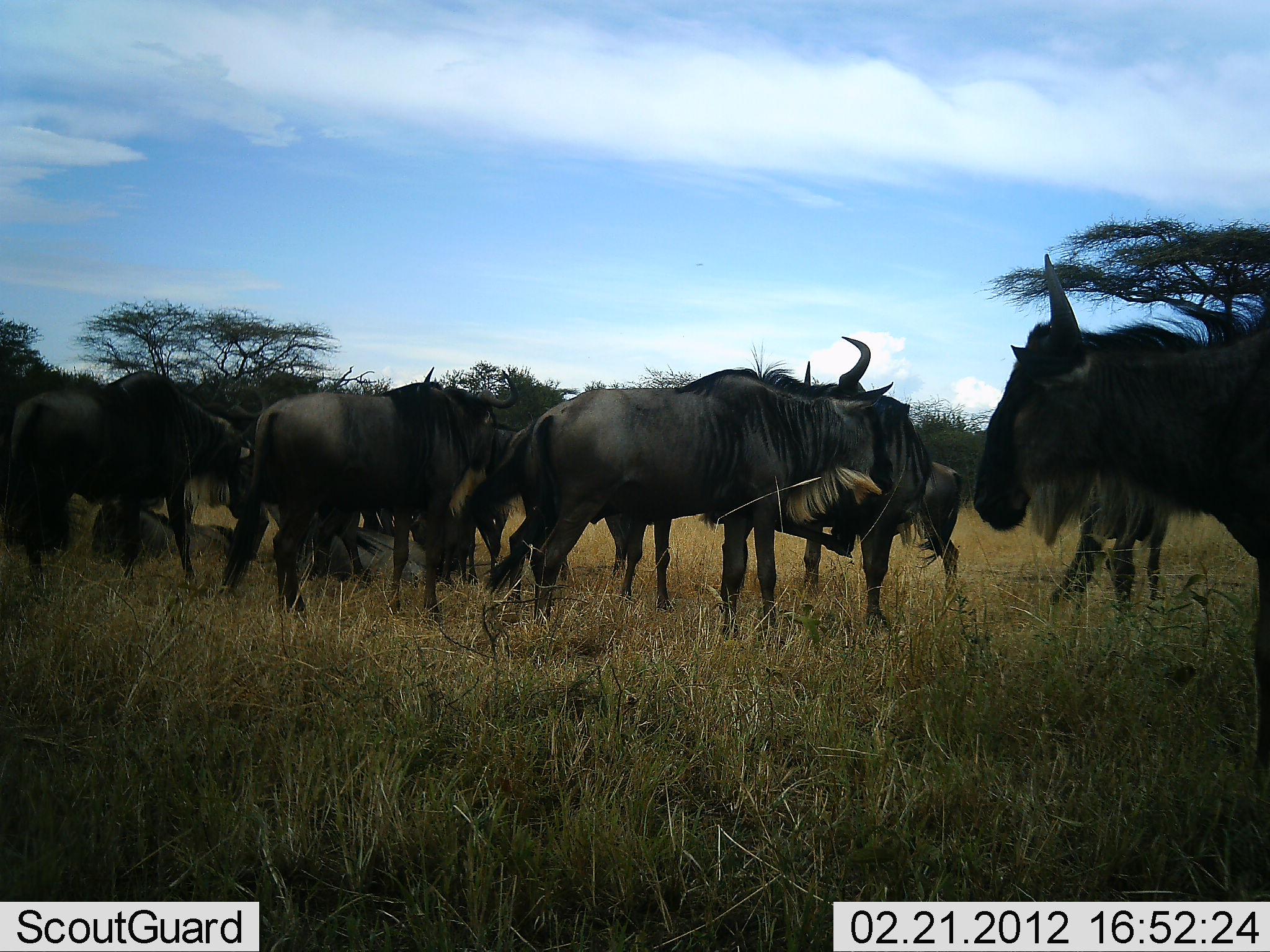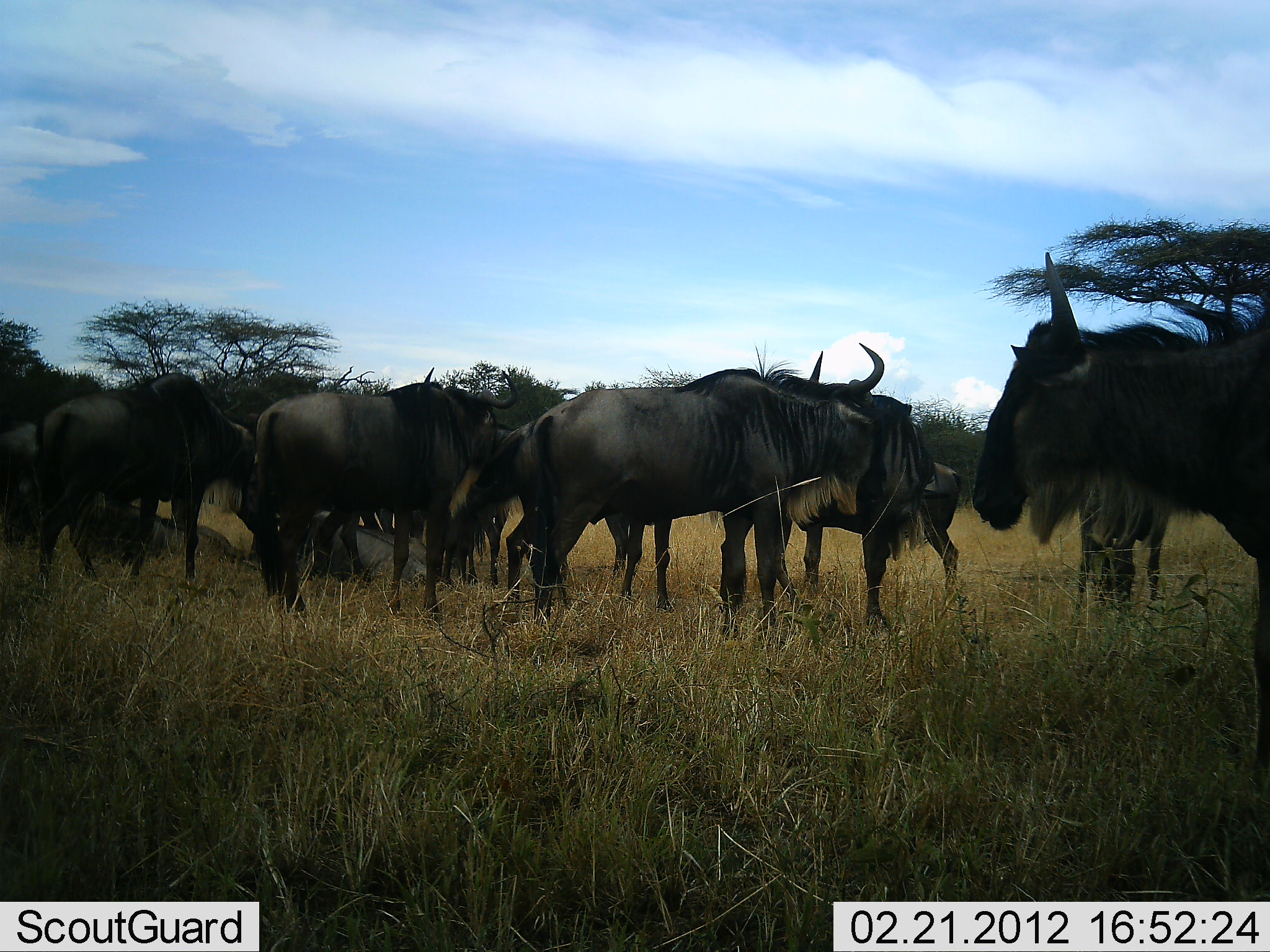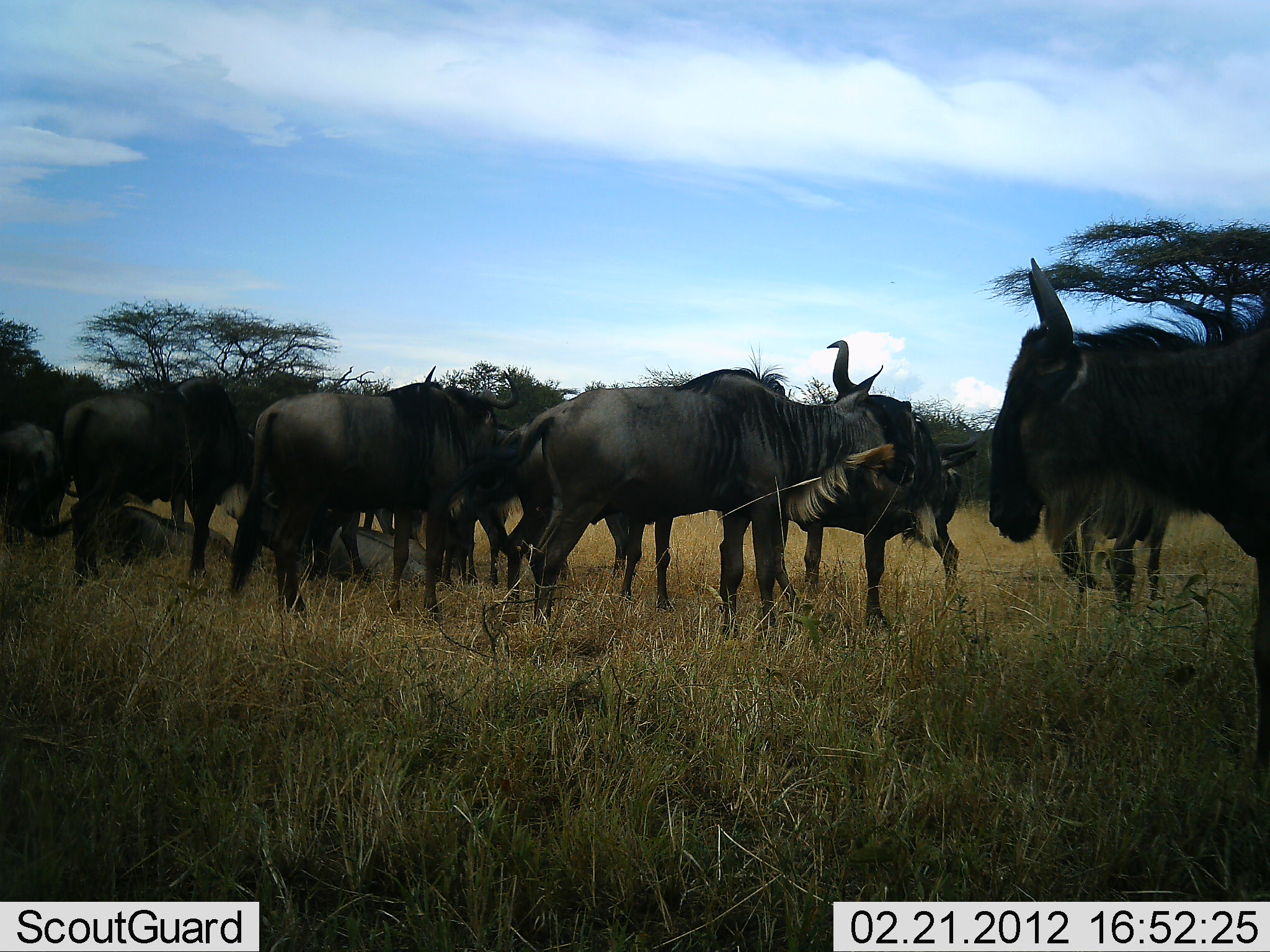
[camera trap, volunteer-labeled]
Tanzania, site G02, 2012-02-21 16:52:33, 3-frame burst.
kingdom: Animalia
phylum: Chordata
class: Mammalia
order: Artiodactyla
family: Bovidae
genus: Connochaetes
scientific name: Connochaetes taurinus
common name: blue wildebeest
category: wildebeest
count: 11-50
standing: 97%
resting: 62%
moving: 14%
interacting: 10%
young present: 3%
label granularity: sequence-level